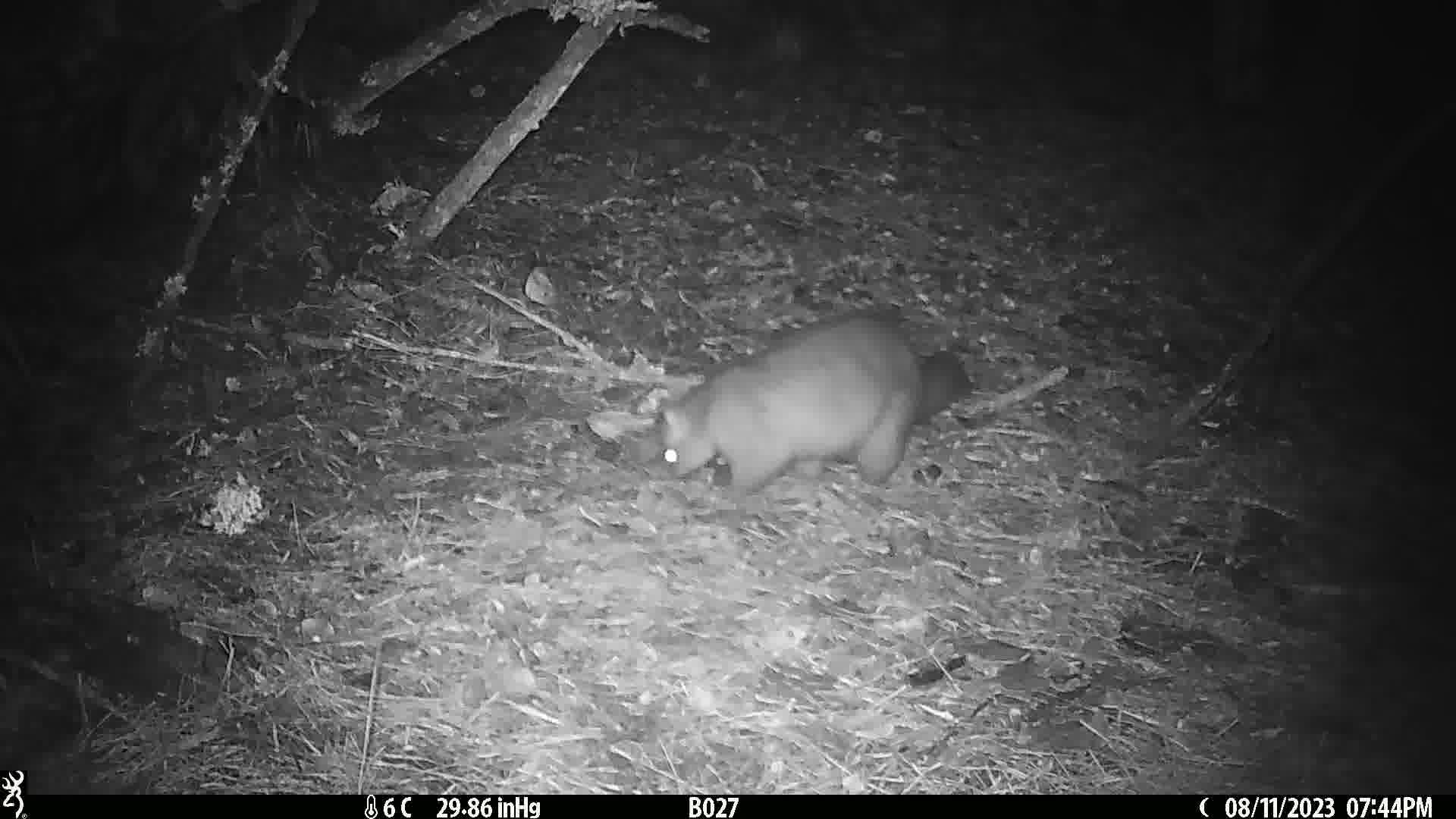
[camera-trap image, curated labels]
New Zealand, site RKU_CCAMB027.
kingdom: Animalia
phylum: Chordata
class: Mammalia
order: Diprotodontia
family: Phalangeridae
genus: Trichosurus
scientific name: Trichosurus vulpecula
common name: common brushtail possum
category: possum